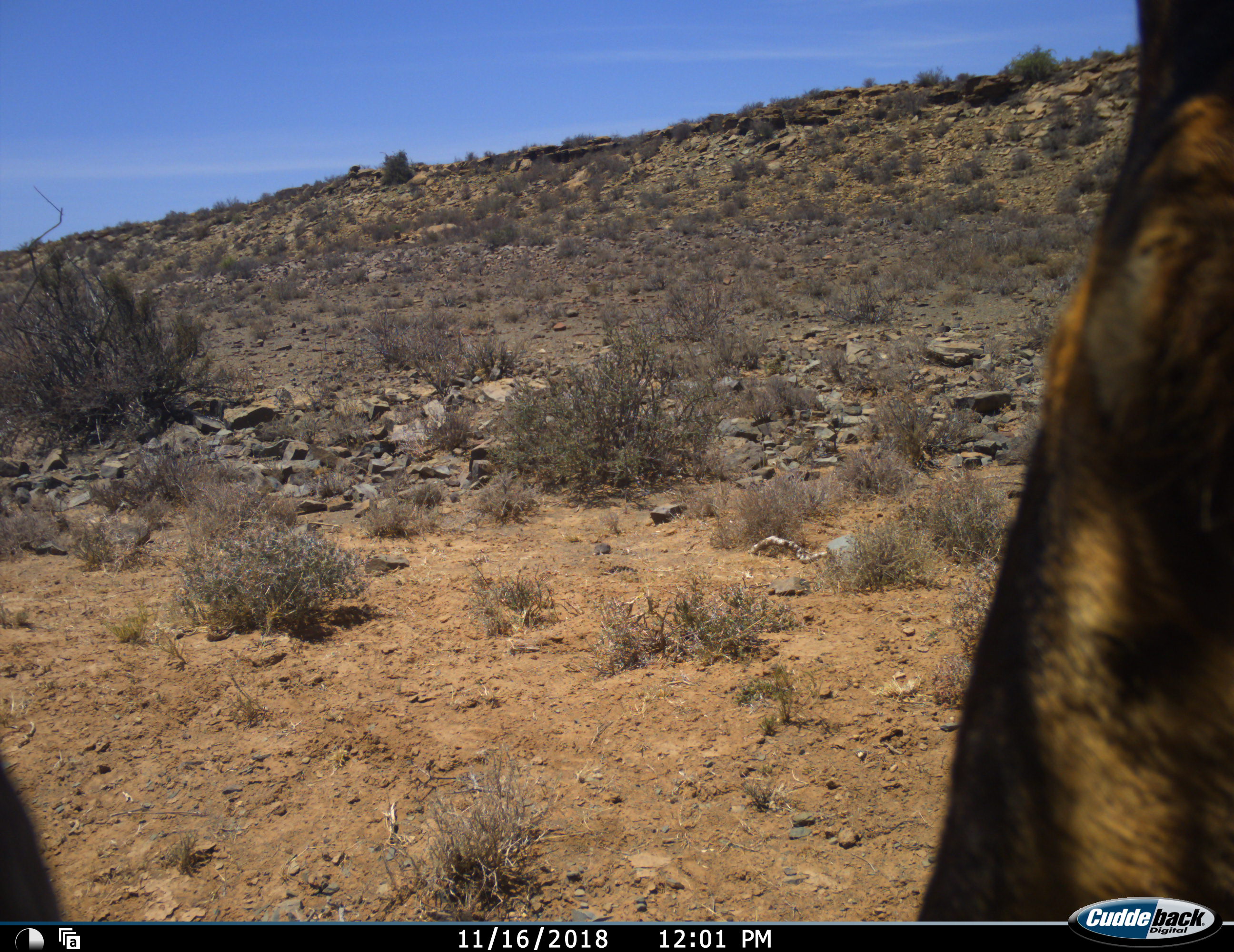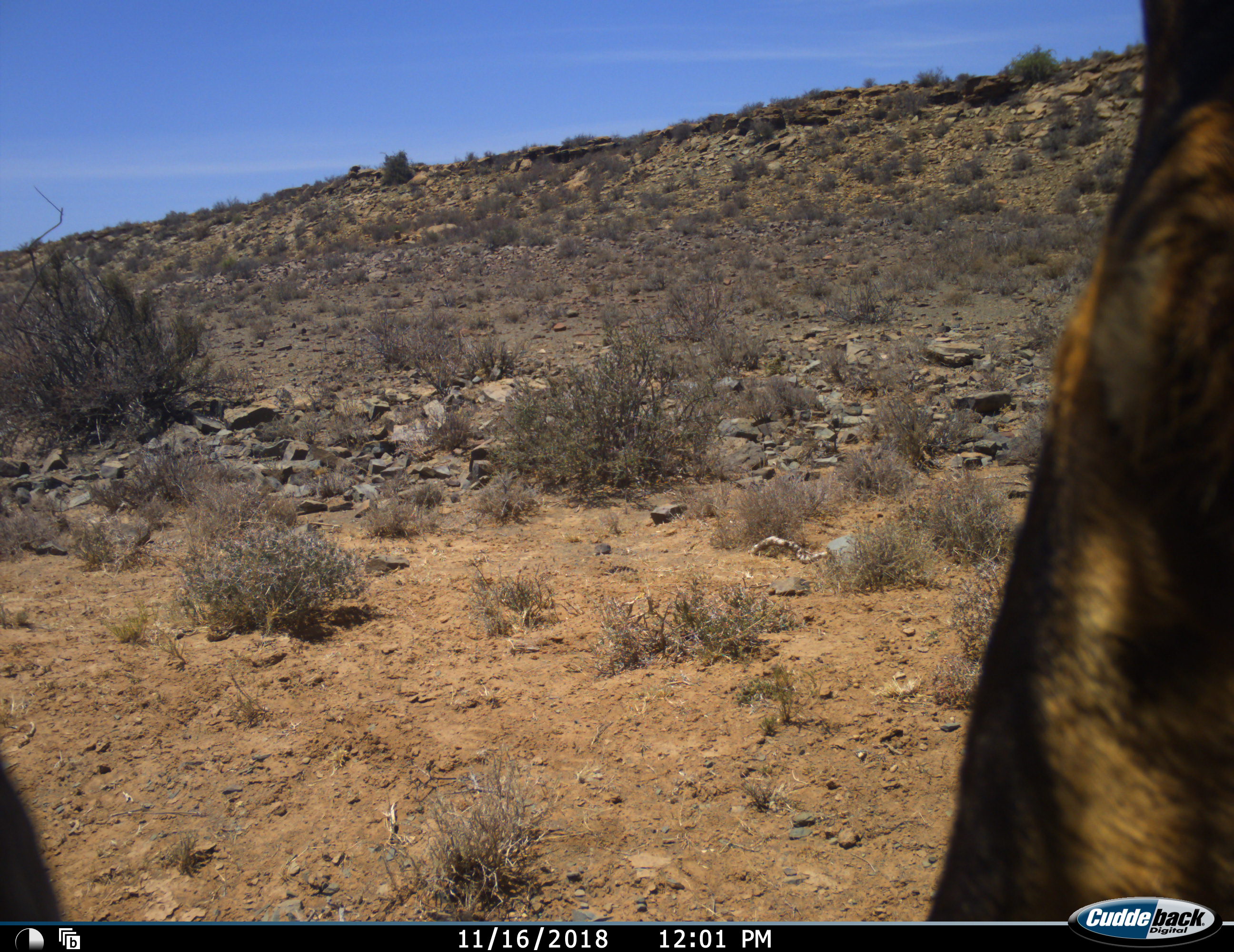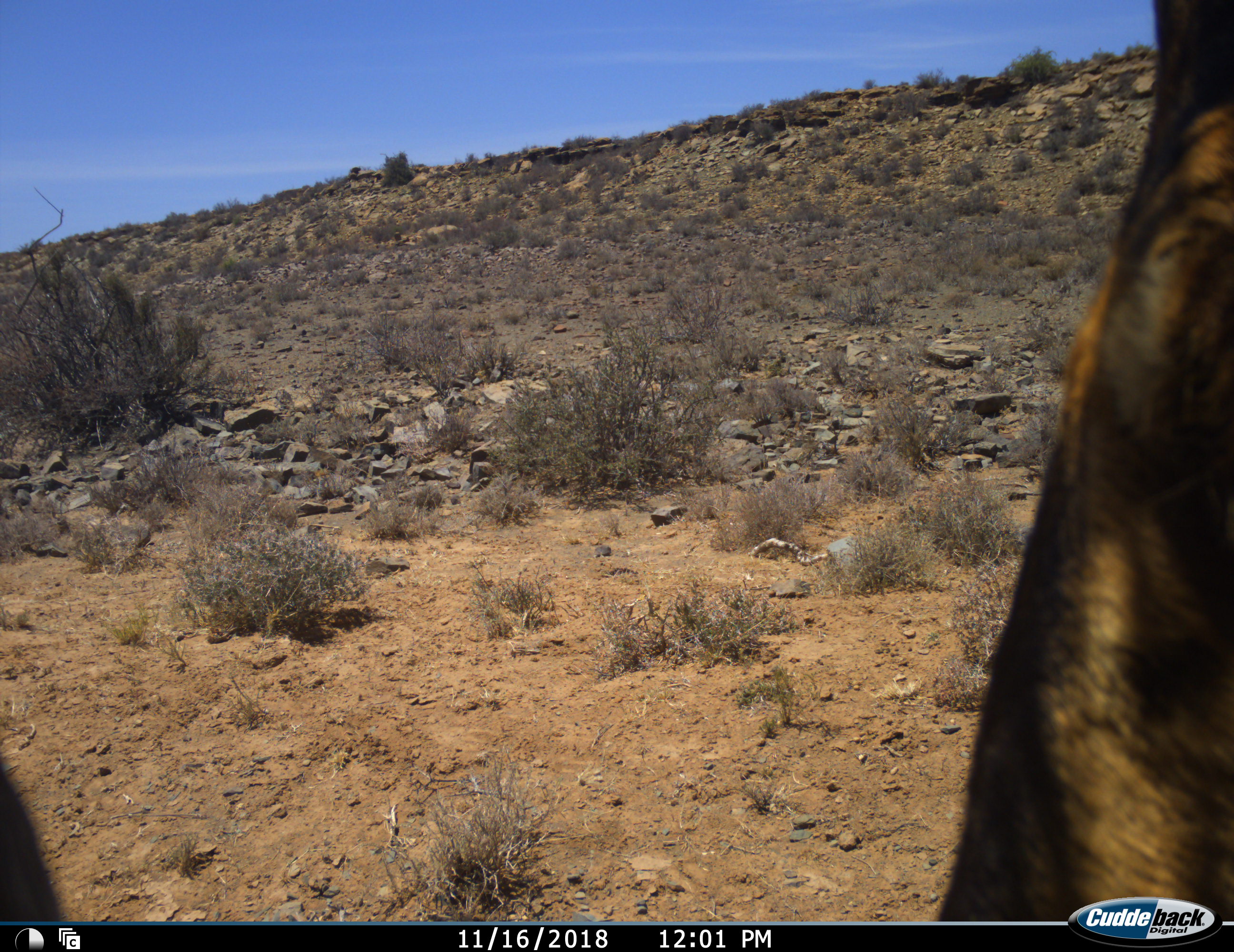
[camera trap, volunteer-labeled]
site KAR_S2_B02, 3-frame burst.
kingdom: Animalia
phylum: Chordata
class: Mammalia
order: Artiodactyla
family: Bovidae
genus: Alcelaphus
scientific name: Alcelaphus buselaphus caama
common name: red hartebeest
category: hartebeestred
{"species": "hartebeestred (red hartebeest) (Alcelaphus buselaphus caama)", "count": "1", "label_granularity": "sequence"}